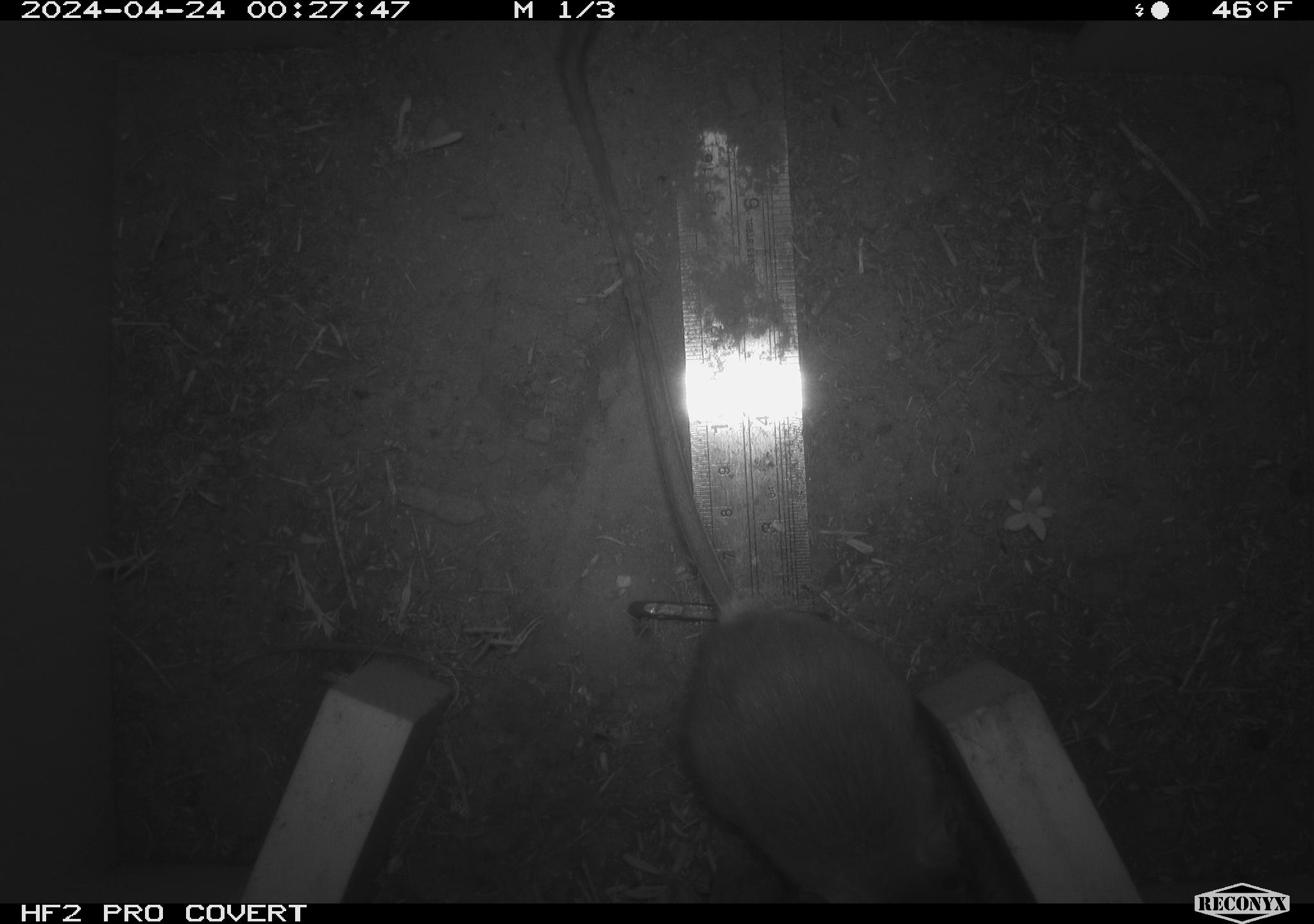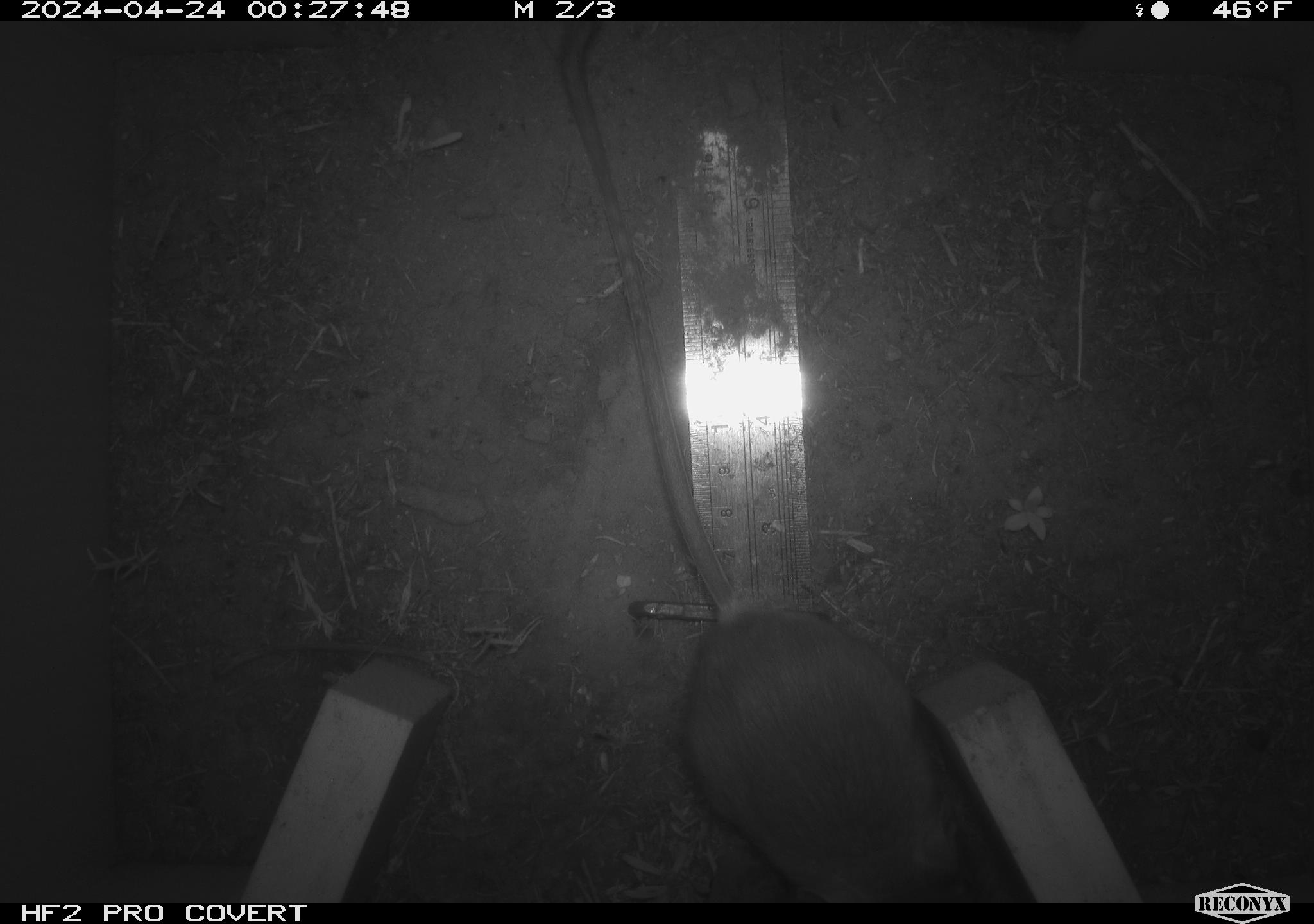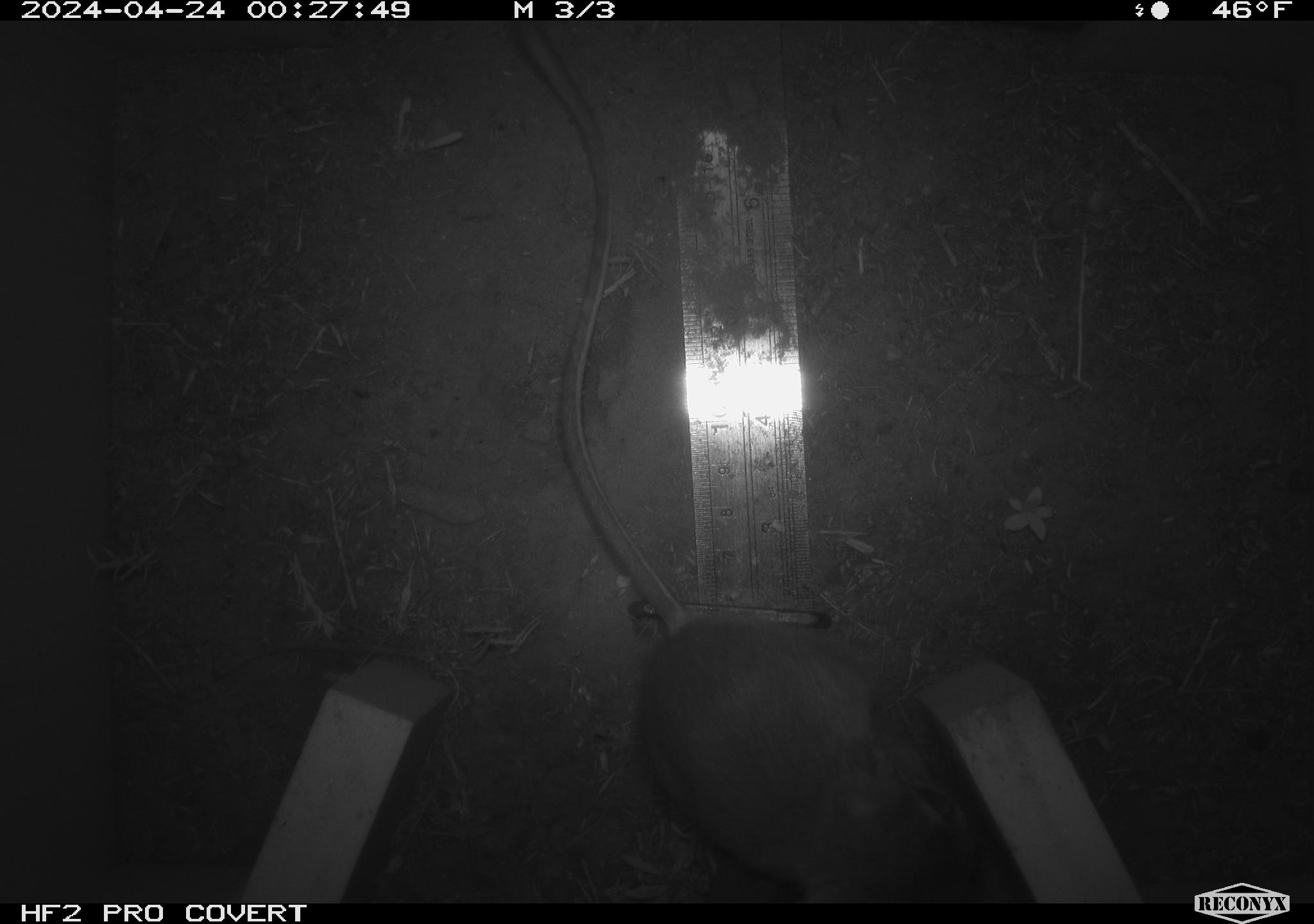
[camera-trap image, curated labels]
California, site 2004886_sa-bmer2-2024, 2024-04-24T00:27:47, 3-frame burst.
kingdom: Animalia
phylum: Chordata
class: Mammalia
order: Rodentia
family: Heteromyidae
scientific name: Heteromyidae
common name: kangaroo rats and pocket mice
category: heteromyidae family